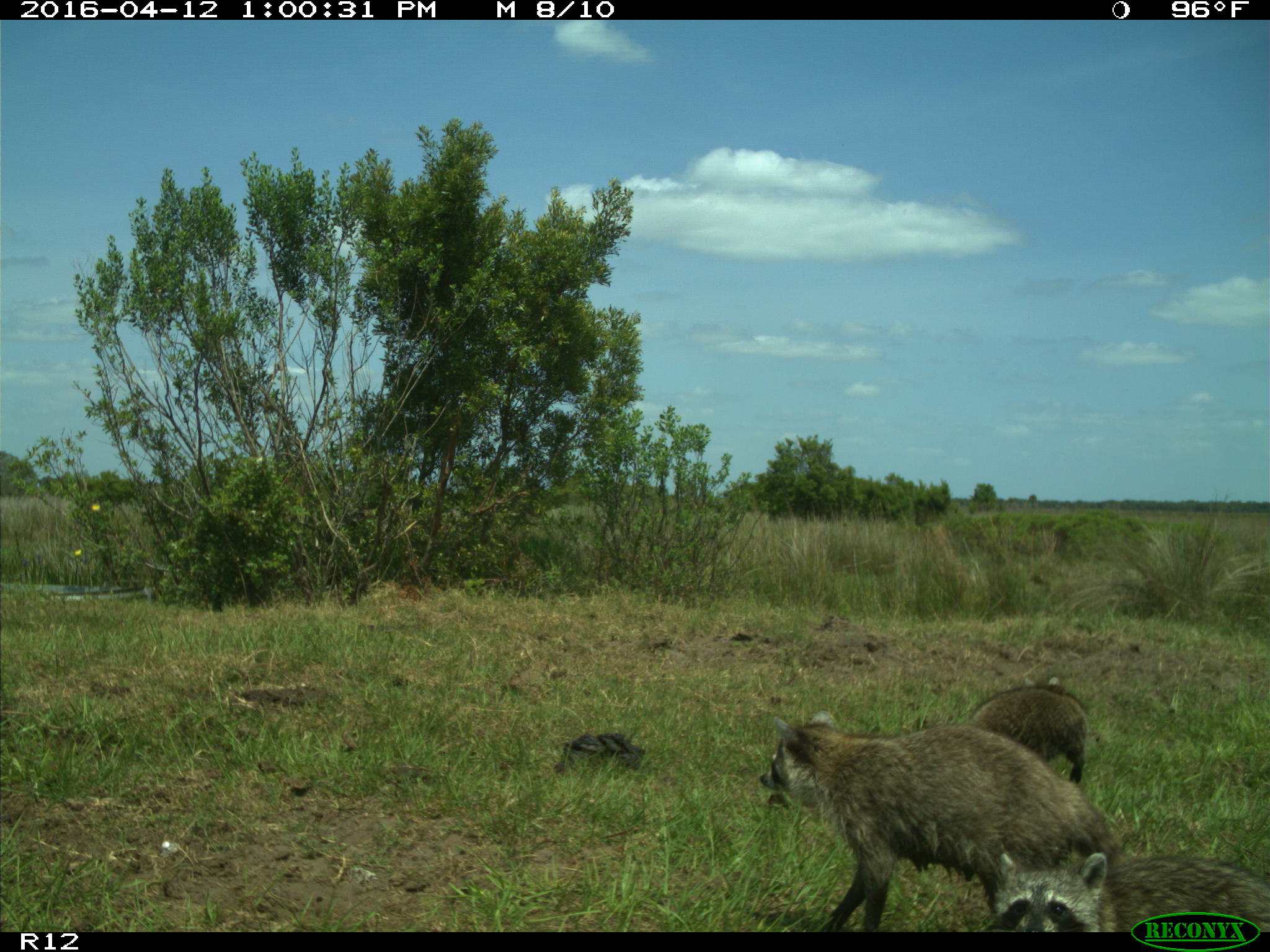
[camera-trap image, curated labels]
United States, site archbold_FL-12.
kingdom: Animalia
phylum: Chordata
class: Mammalia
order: Carnivora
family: Procyonidae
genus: Procyon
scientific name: Procyon lotor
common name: common raccoon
Procyon lotor (common raccoon).